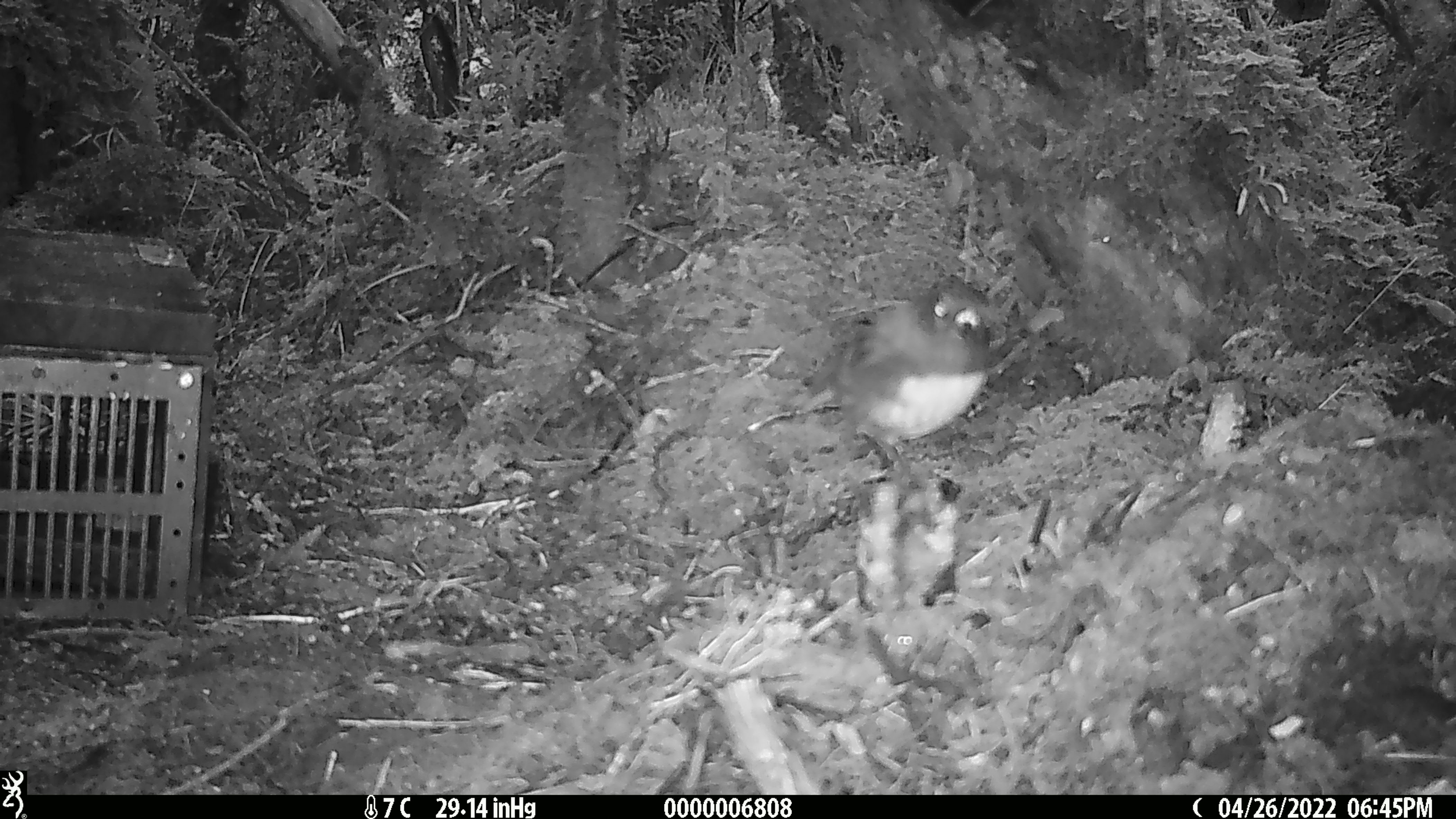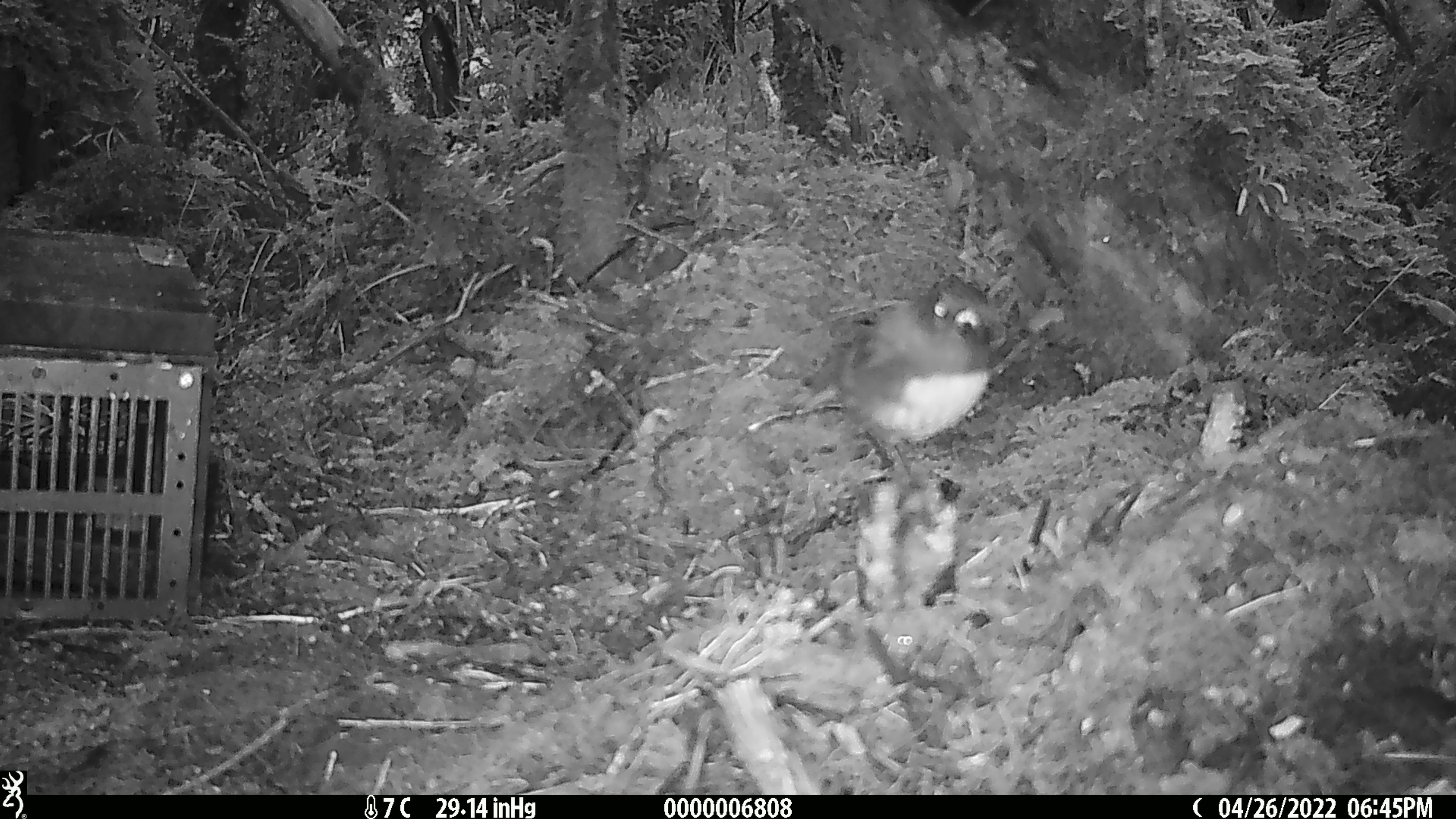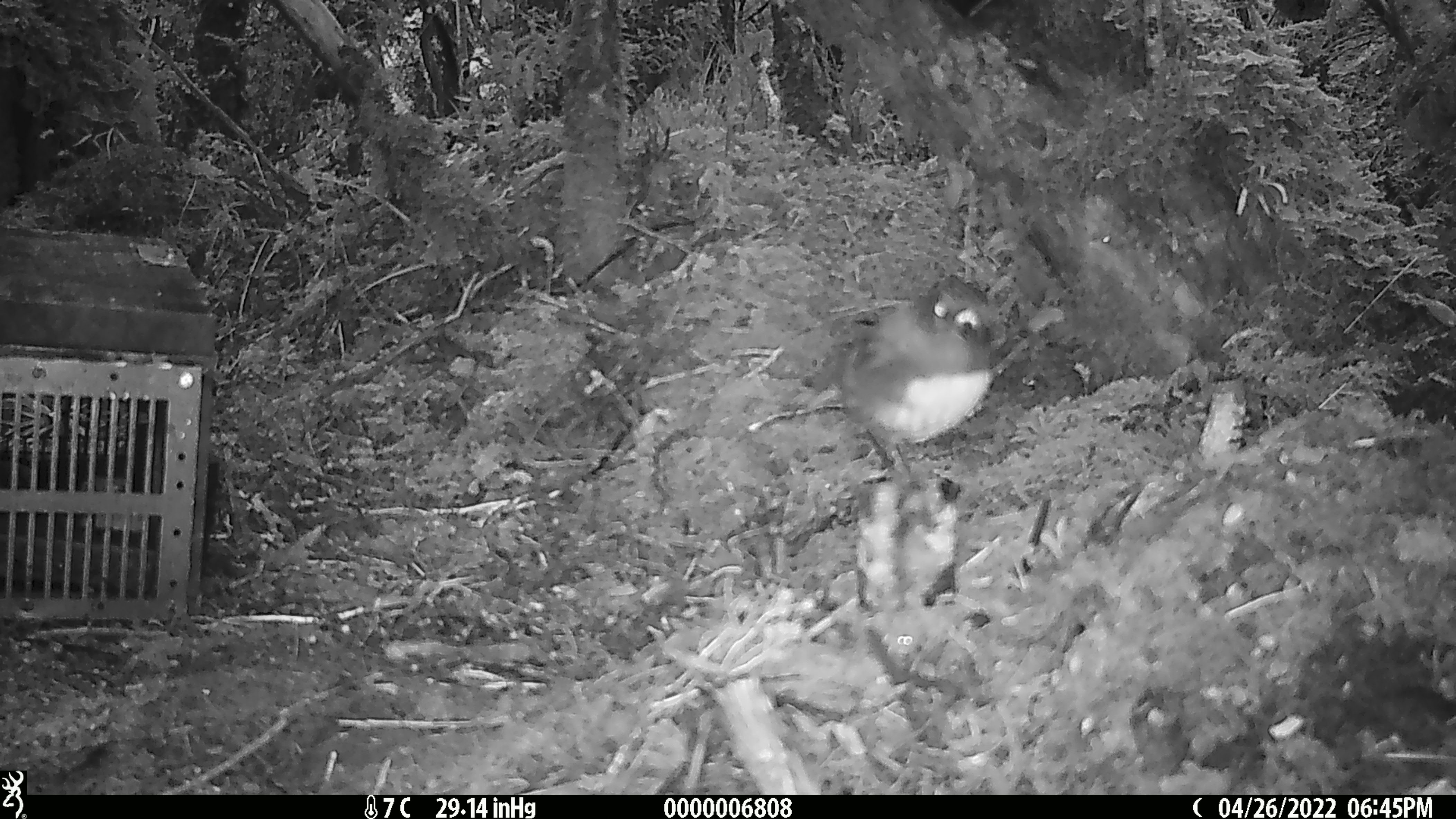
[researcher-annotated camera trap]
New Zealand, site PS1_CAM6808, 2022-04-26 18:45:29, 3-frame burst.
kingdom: Animalia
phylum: Chordata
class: Aves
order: Passeriformes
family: Petroicidae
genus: Petroica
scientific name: Petroica australis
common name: new zealand robin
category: robin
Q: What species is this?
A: Robin (new zealand robin) (Petroica australis).